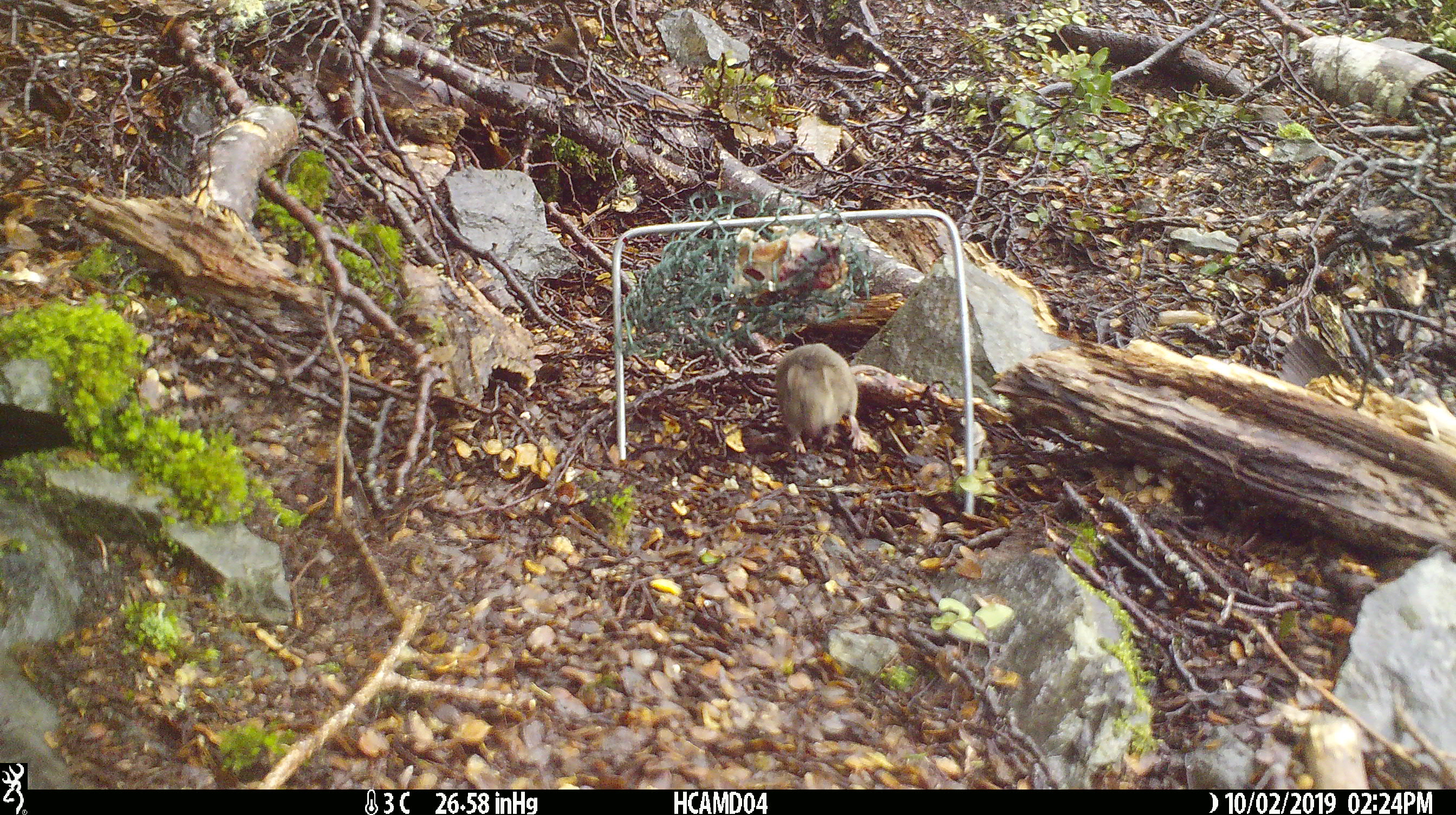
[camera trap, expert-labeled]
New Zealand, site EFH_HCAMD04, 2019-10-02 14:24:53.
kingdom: Animalia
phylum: Chordata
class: Mammalia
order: Rodentia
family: Muridae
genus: Mus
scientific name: Mus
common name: mouse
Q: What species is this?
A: Mouse (Mus).